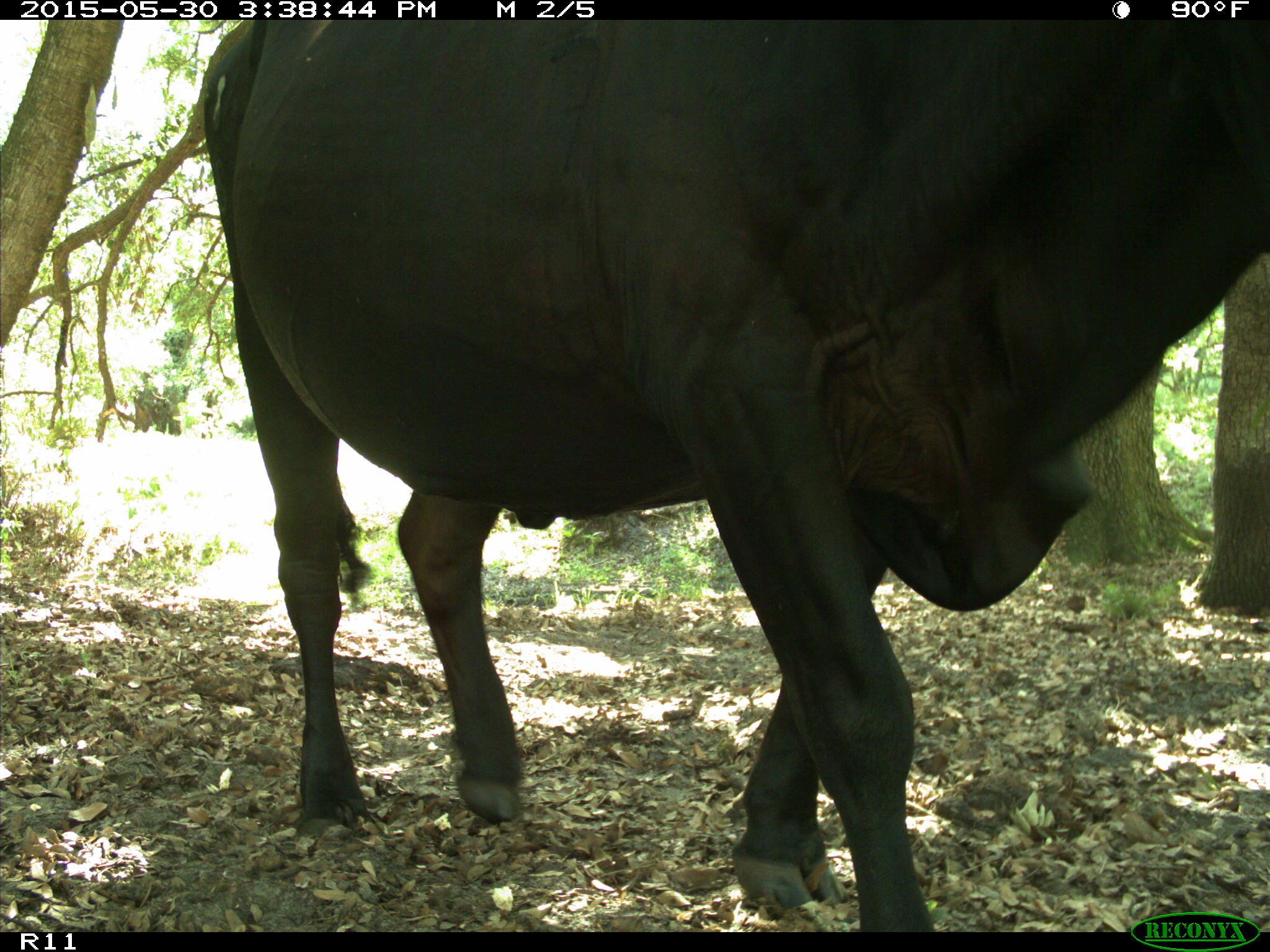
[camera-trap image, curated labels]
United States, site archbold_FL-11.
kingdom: Animalia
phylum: Chordata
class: Mammalia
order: Artiodactyla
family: Bovidae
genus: Bos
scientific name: Bos taurus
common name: domestic cow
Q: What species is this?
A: Bos taurus (domestic cow).